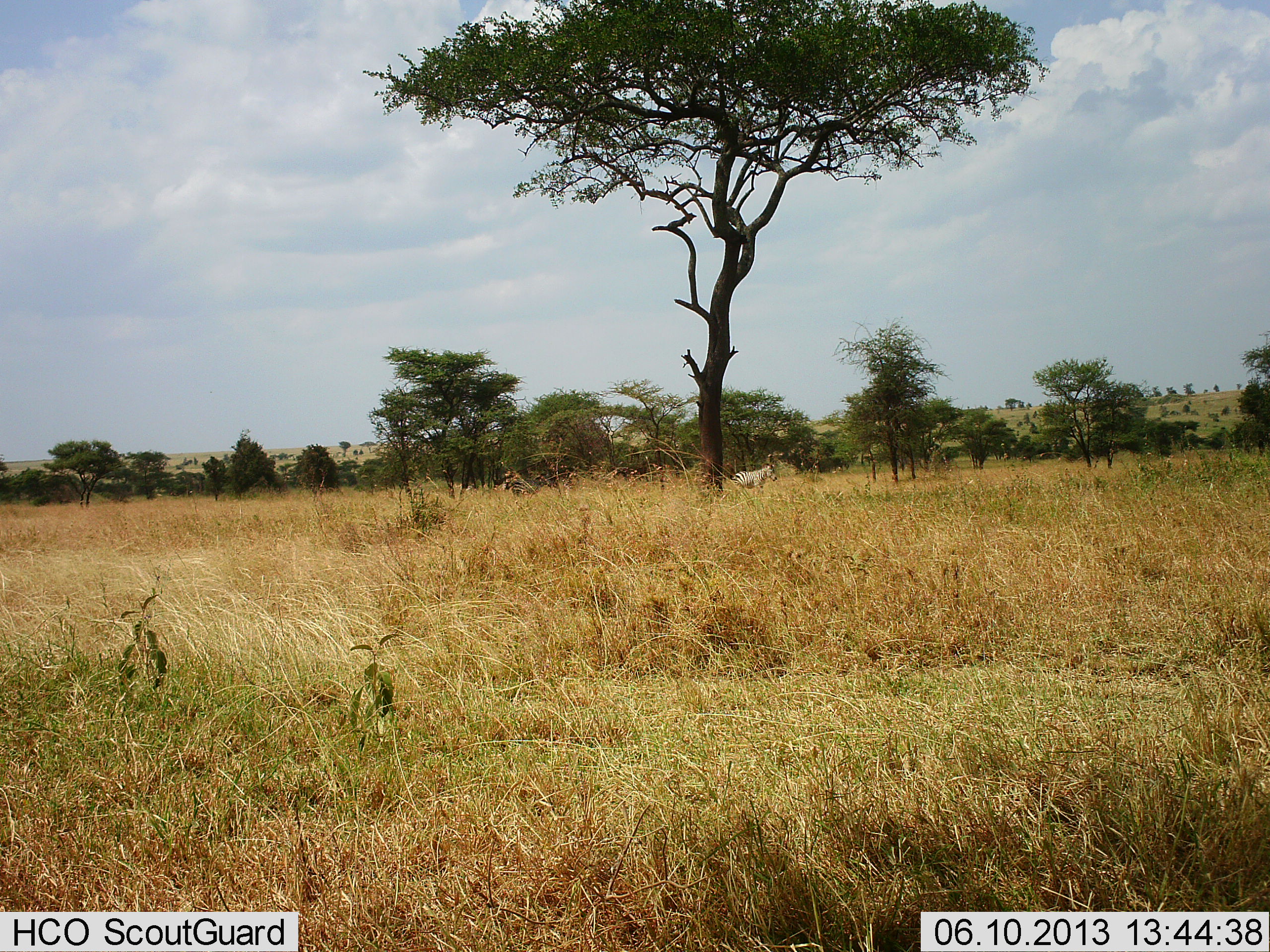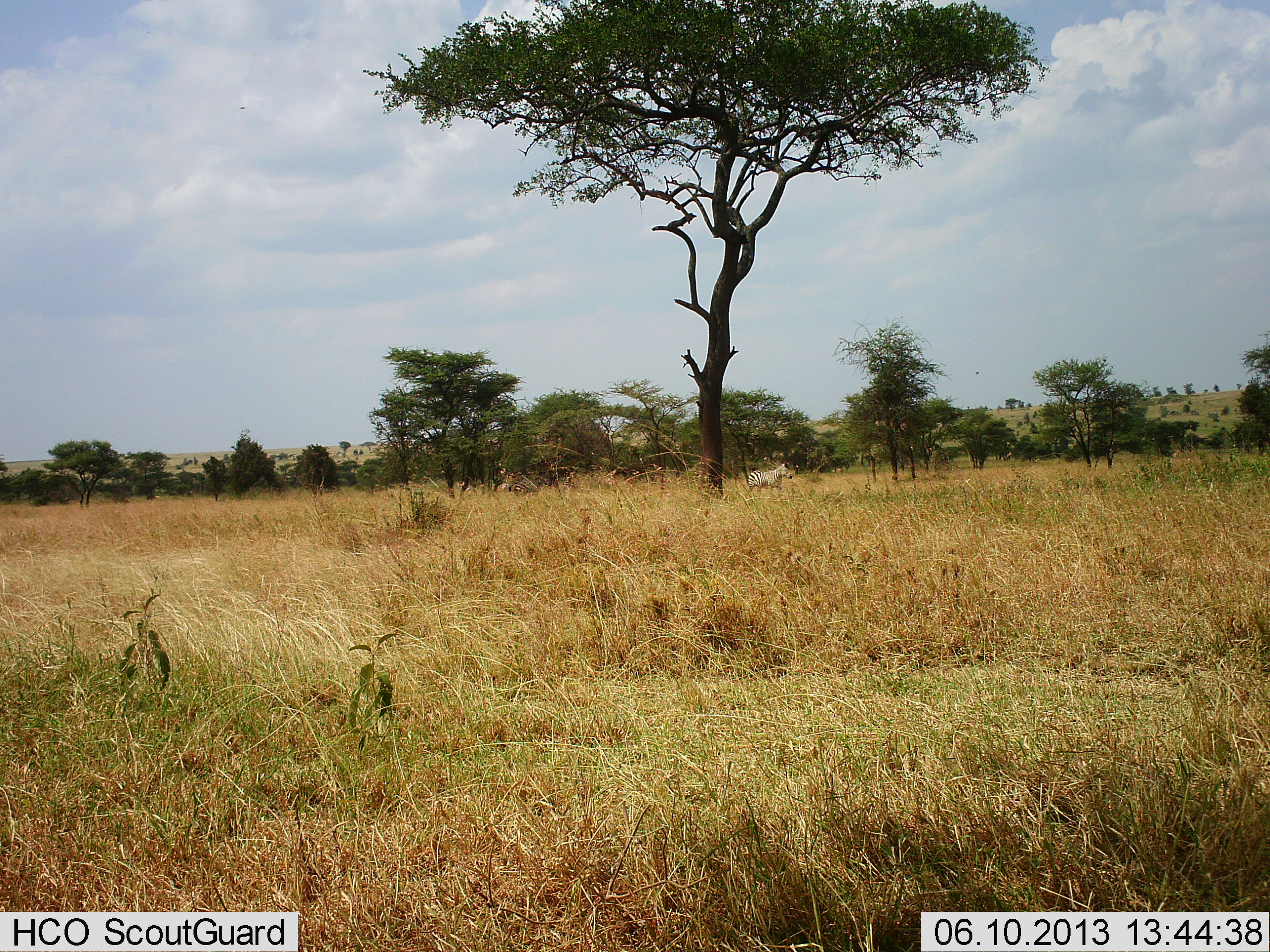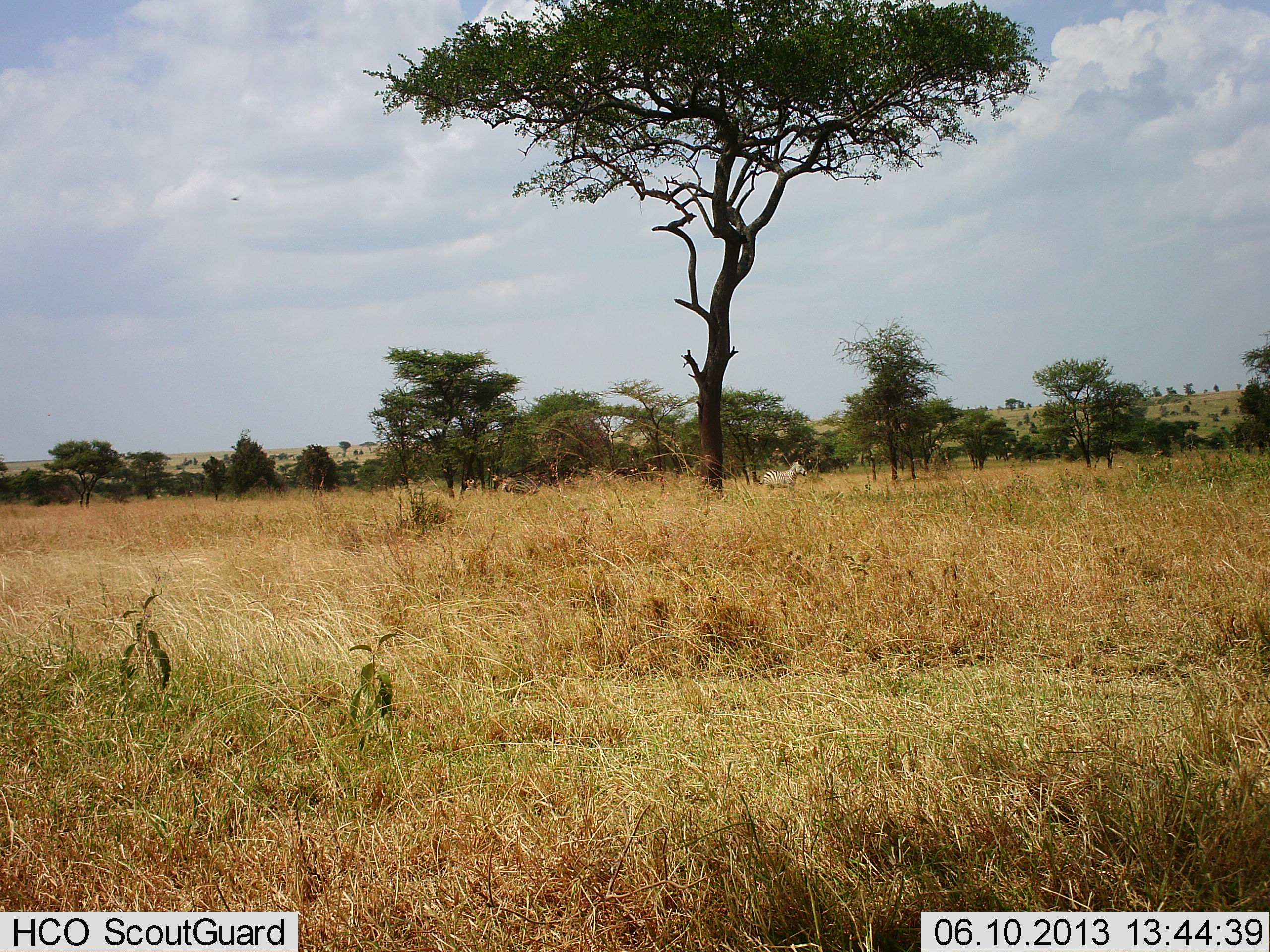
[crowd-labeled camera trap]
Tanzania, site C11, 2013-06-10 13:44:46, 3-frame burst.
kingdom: Animalia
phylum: Chordata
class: Mammalia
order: Perissodactyla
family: Equidae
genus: Equus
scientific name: Equus quagga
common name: plains zebra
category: zebra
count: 1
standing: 5%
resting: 0%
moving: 95%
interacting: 0%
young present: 0%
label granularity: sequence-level